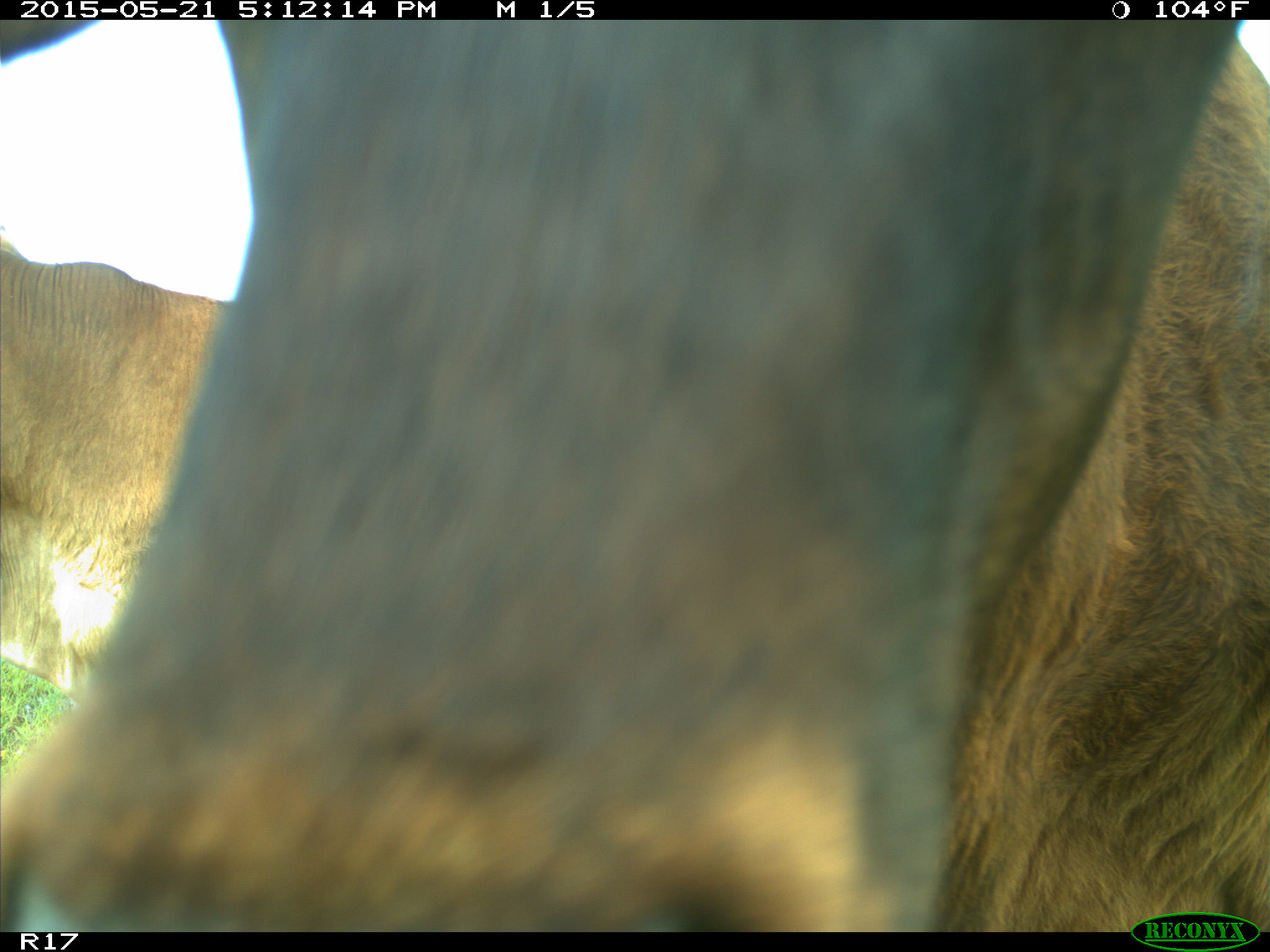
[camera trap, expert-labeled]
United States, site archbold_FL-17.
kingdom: Animalia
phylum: Chordata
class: Mammalia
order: Artiodactyla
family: Bovidae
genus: Bos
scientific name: Bos taurus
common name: domestic cow